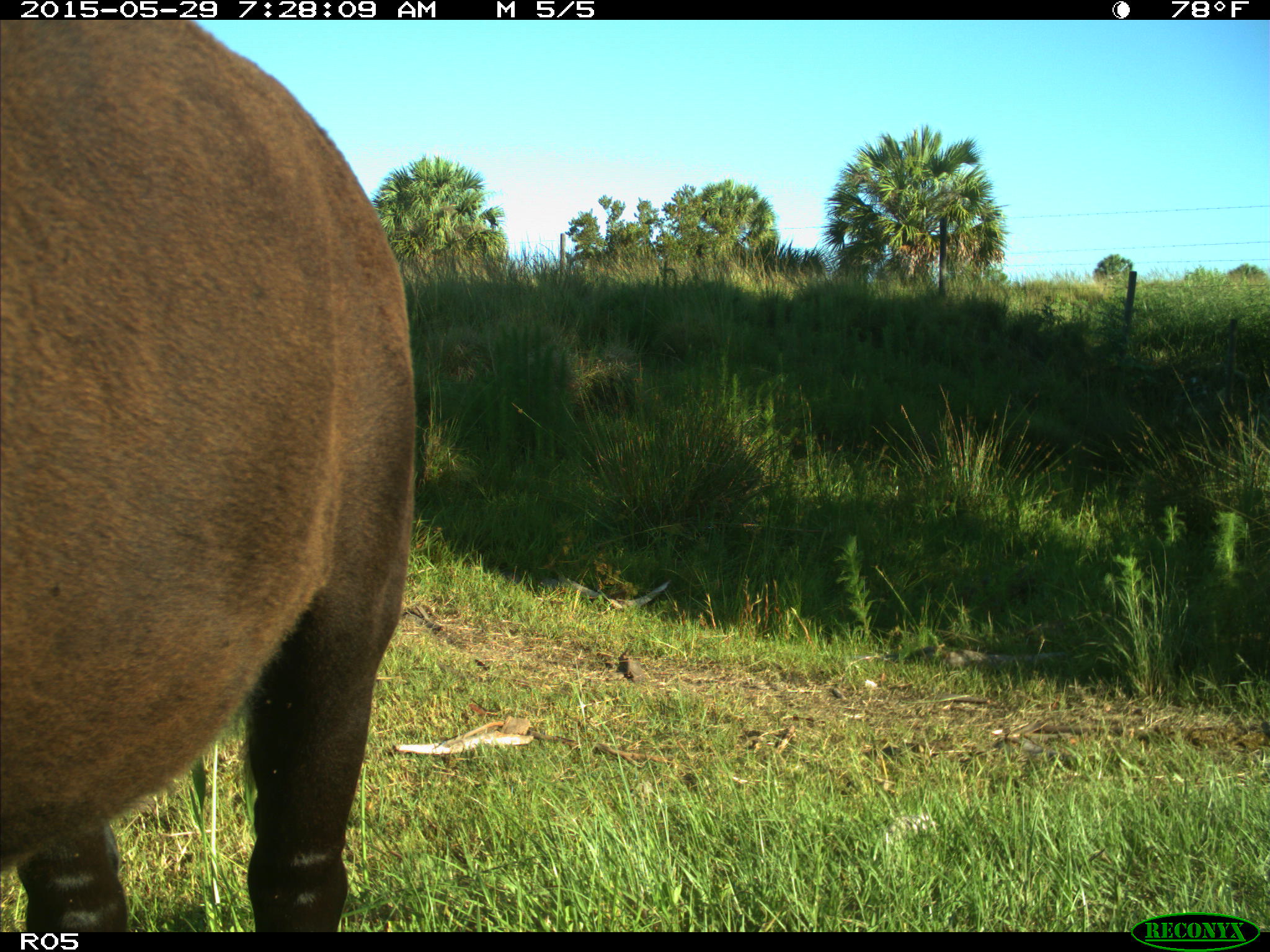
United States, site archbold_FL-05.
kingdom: Animalia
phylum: Chordata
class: Mammalia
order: Artiodactyla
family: Bovidae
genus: Bos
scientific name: Bos taurus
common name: domestic cow